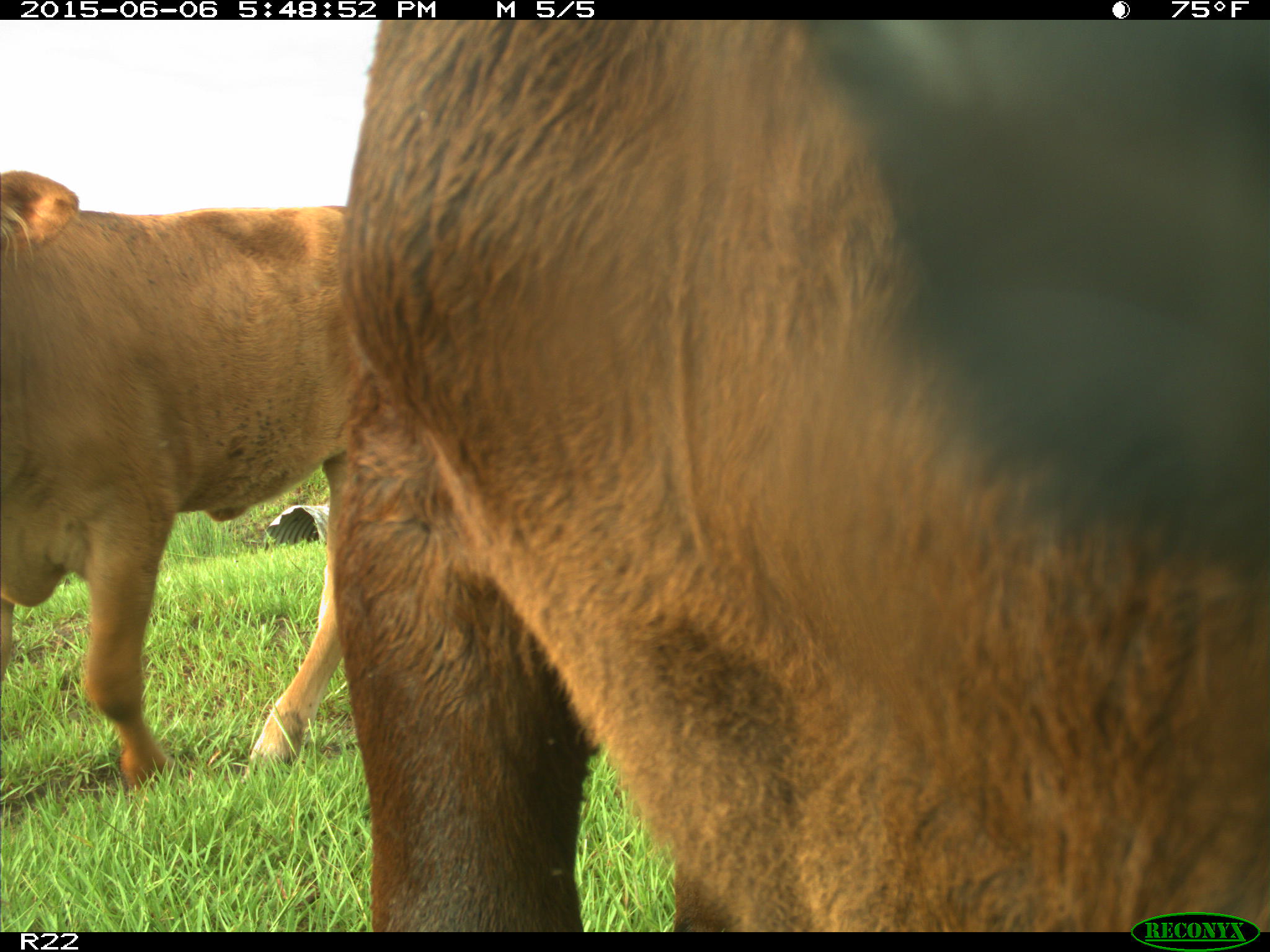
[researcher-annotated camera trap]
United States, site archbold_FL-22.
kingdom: Animalia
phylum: Chordata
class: Mammalia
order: Artiodactyla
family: Bovidae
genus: Bos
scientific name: Bos taurus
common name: domestic cow